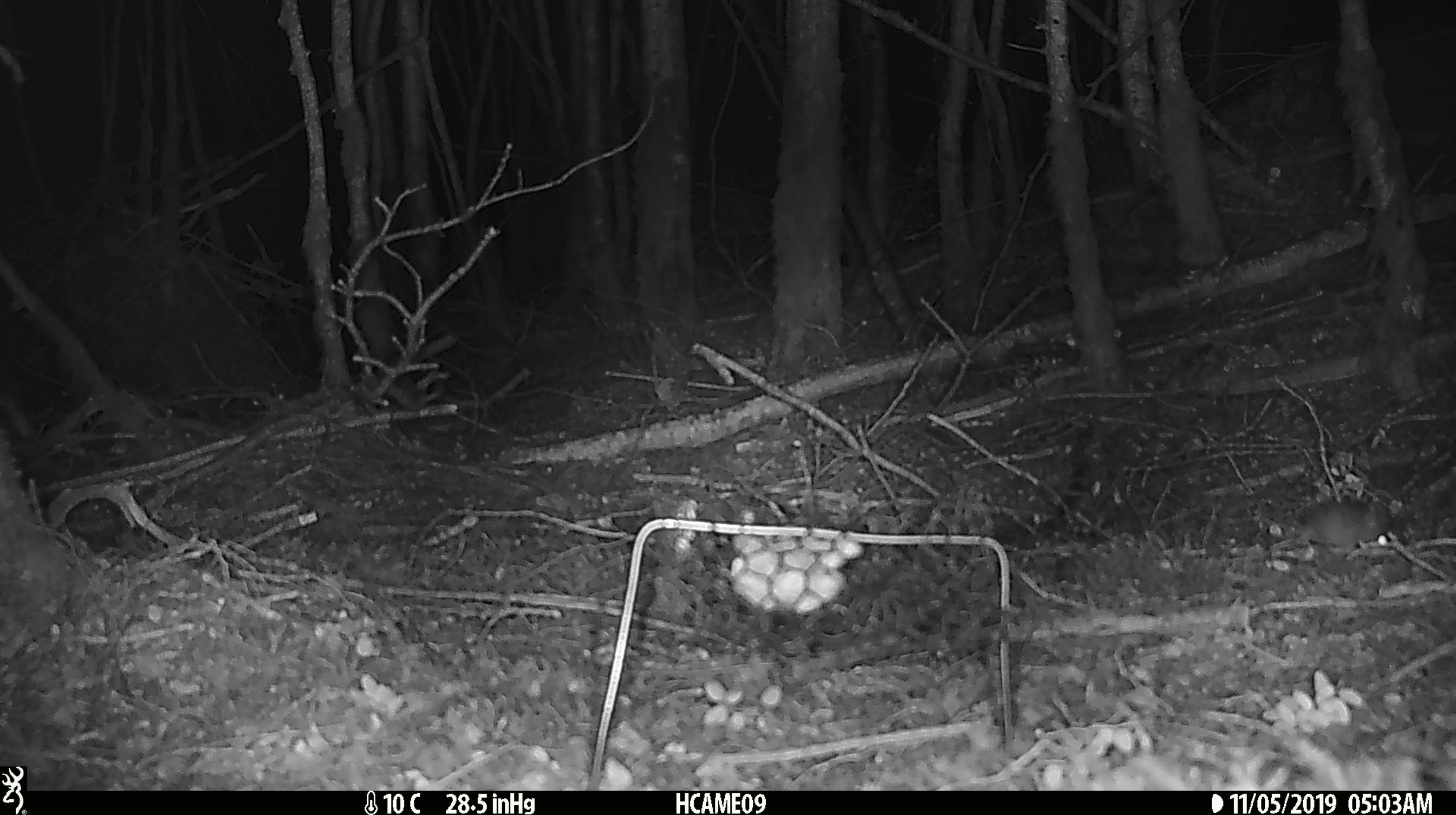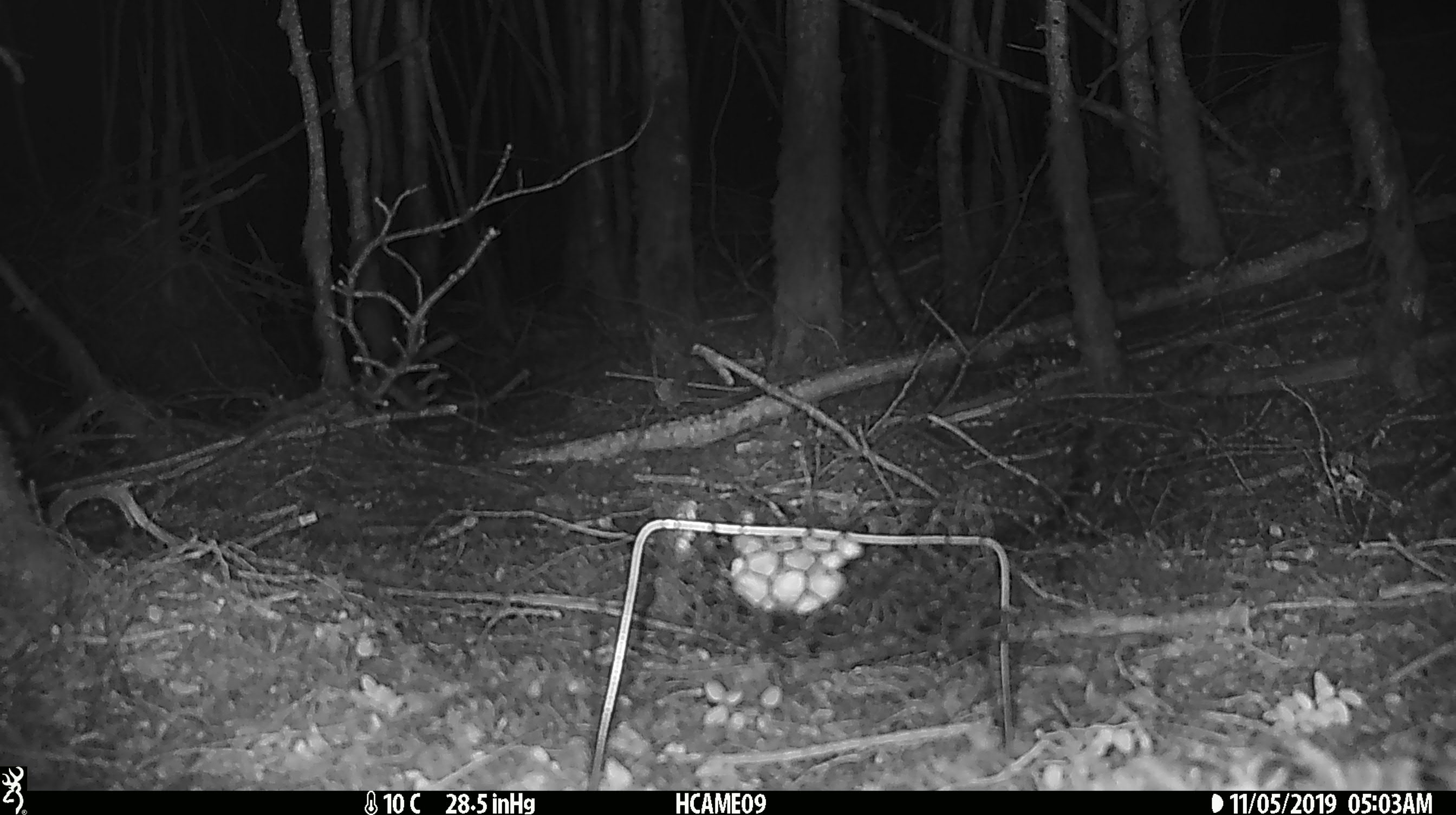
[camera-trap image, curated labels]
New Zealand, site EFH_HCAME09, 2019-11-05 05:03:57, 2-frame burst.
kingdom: Animalia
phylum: Chordata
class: Mammalia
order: Rodentia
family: Muridae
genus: Mus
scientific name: Mus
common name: mouse